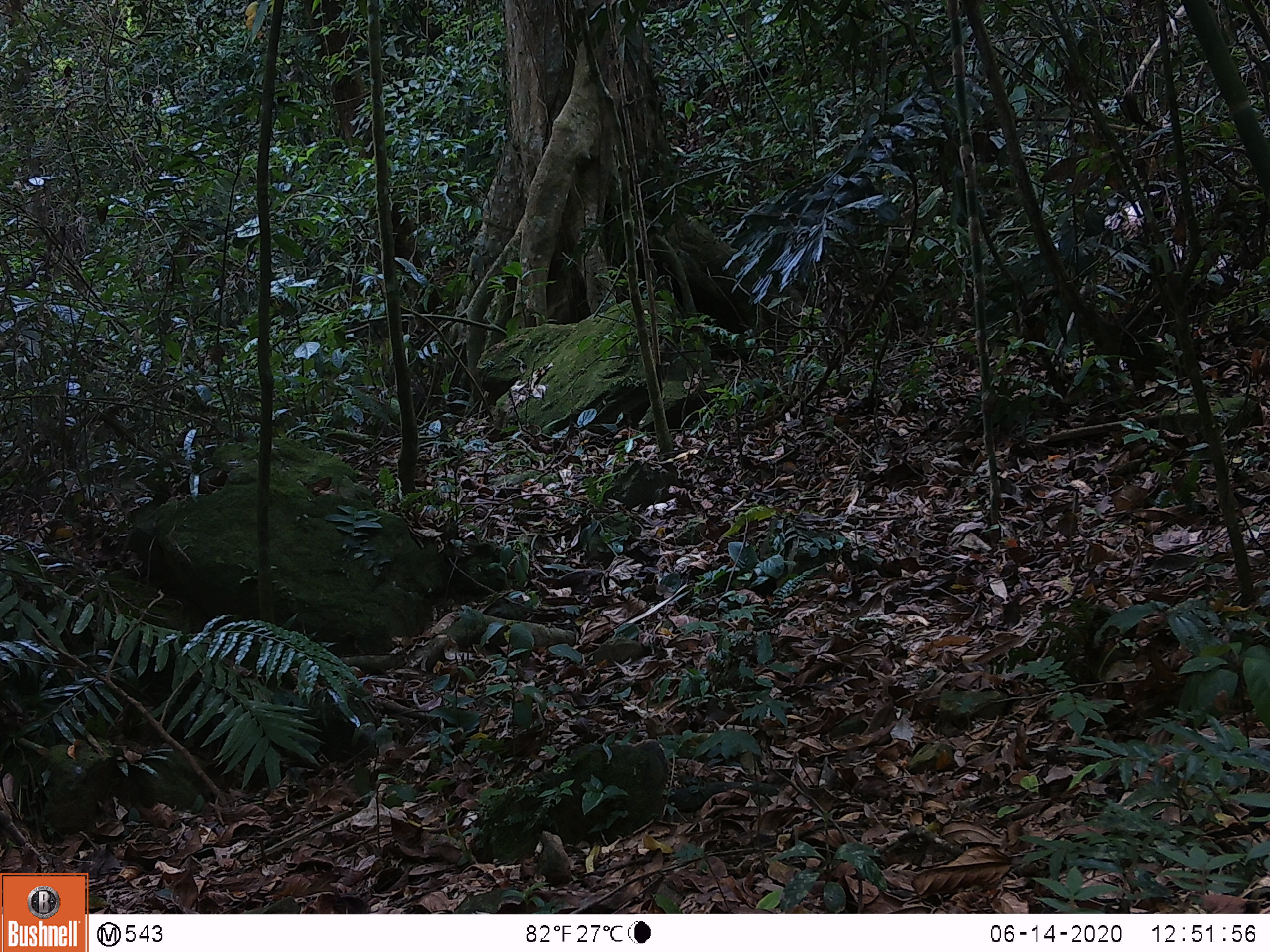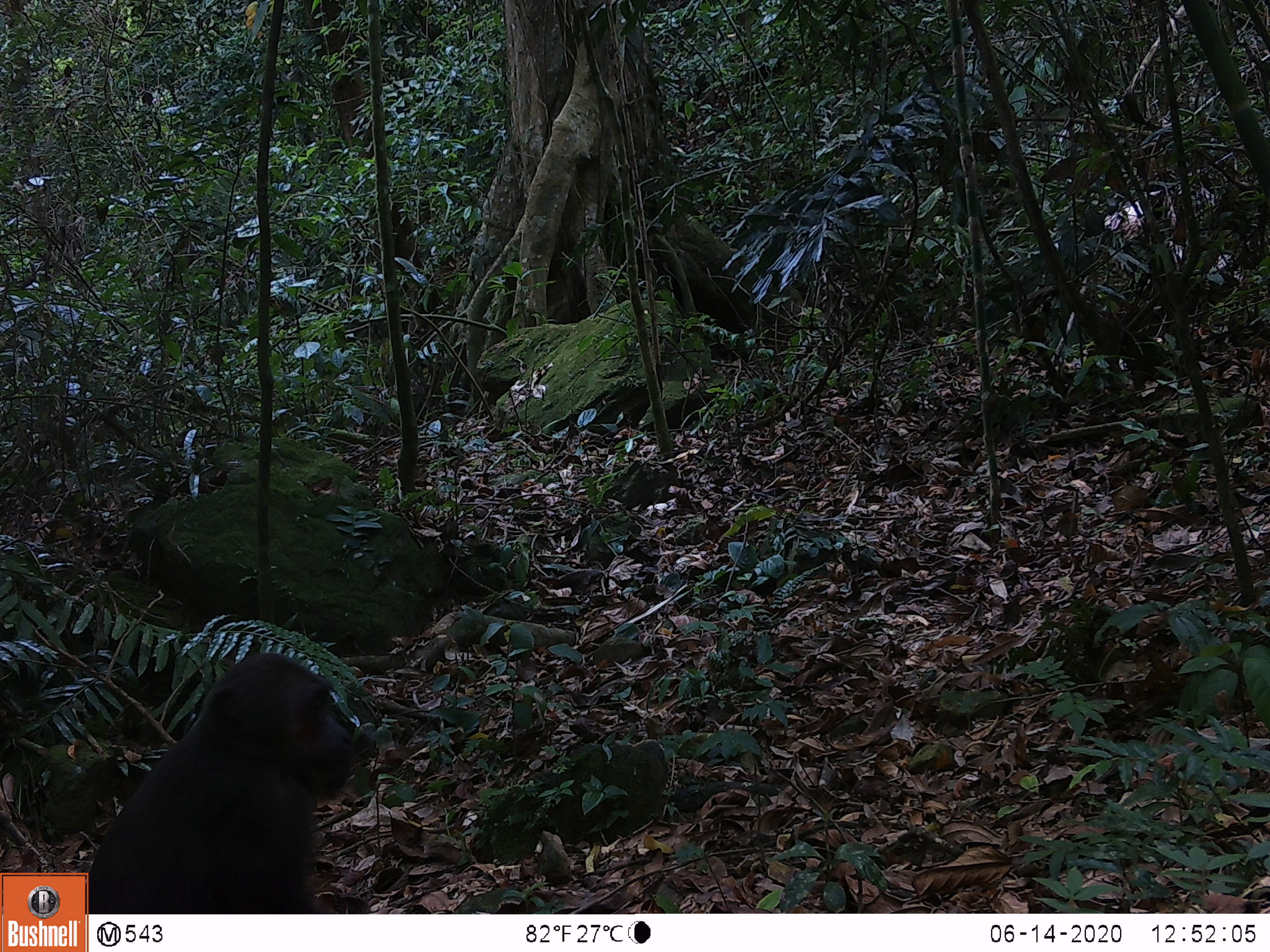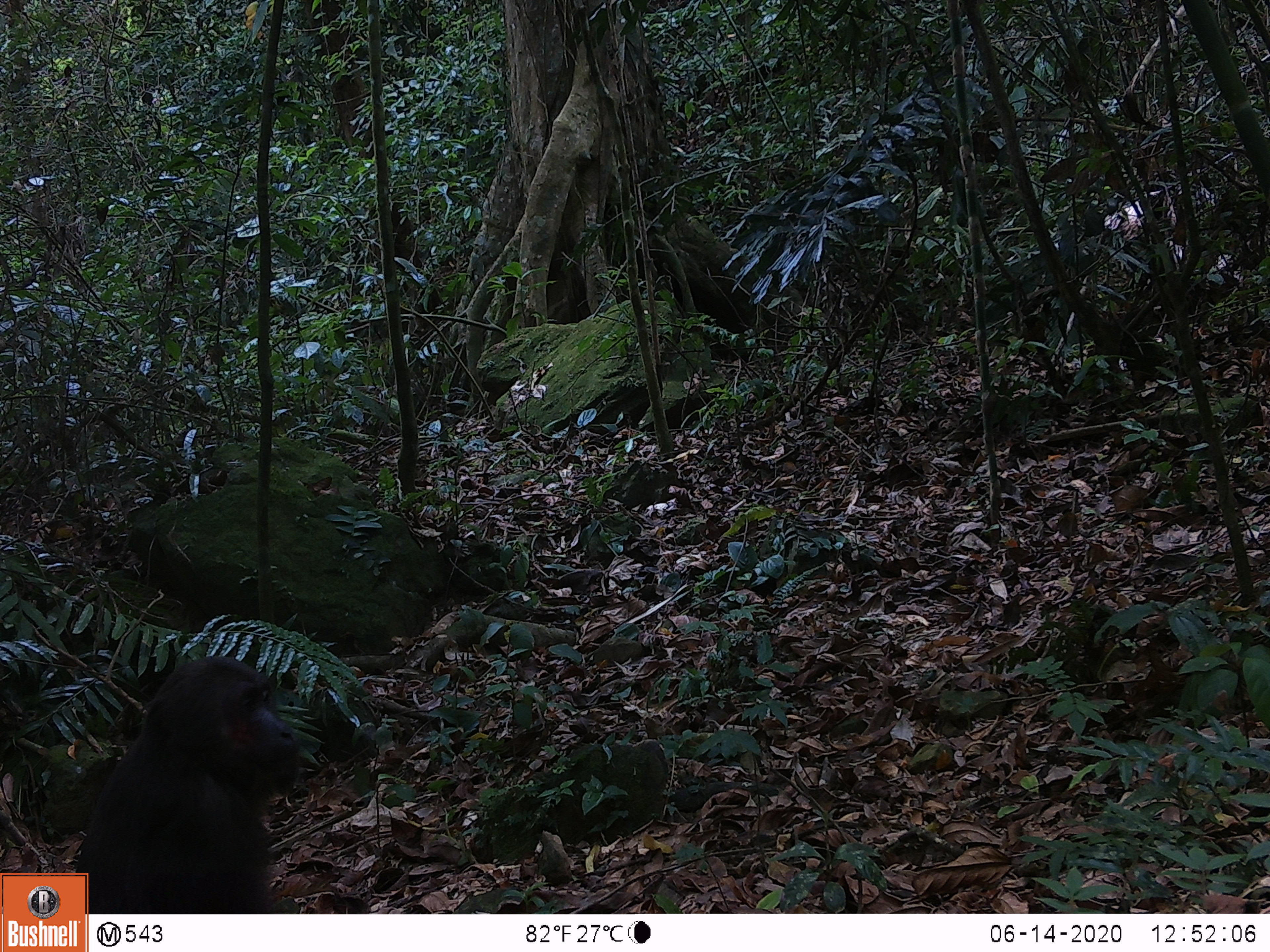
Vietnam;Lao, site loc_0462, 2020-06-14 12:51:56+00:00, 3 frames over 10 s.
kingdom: Animalia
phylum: Chordata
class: Mammalia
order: Primates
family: Cercopithecidae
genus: Macaca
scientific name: Macaca arctoides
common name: stump-tailed macaque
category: stump tailed macaque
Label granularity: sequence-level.